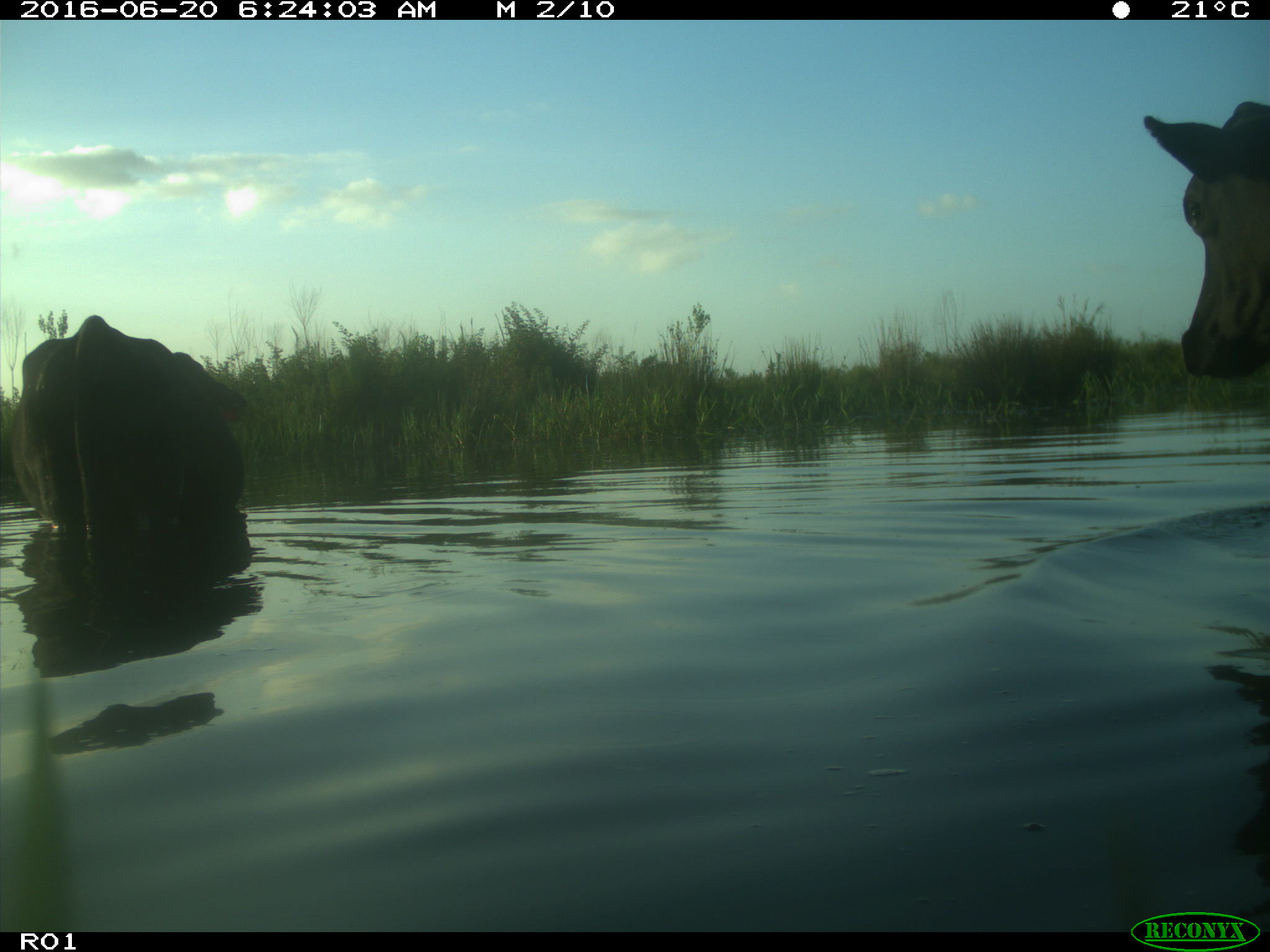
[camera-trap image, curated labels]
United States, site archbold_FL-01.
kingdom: Animalia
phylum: Chordata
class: Mammalia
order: Artiodactyla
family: Bovidae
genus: Bos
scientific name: Bos taurus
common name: domestic cow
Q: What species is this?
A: Bos taurus (domestic cow).